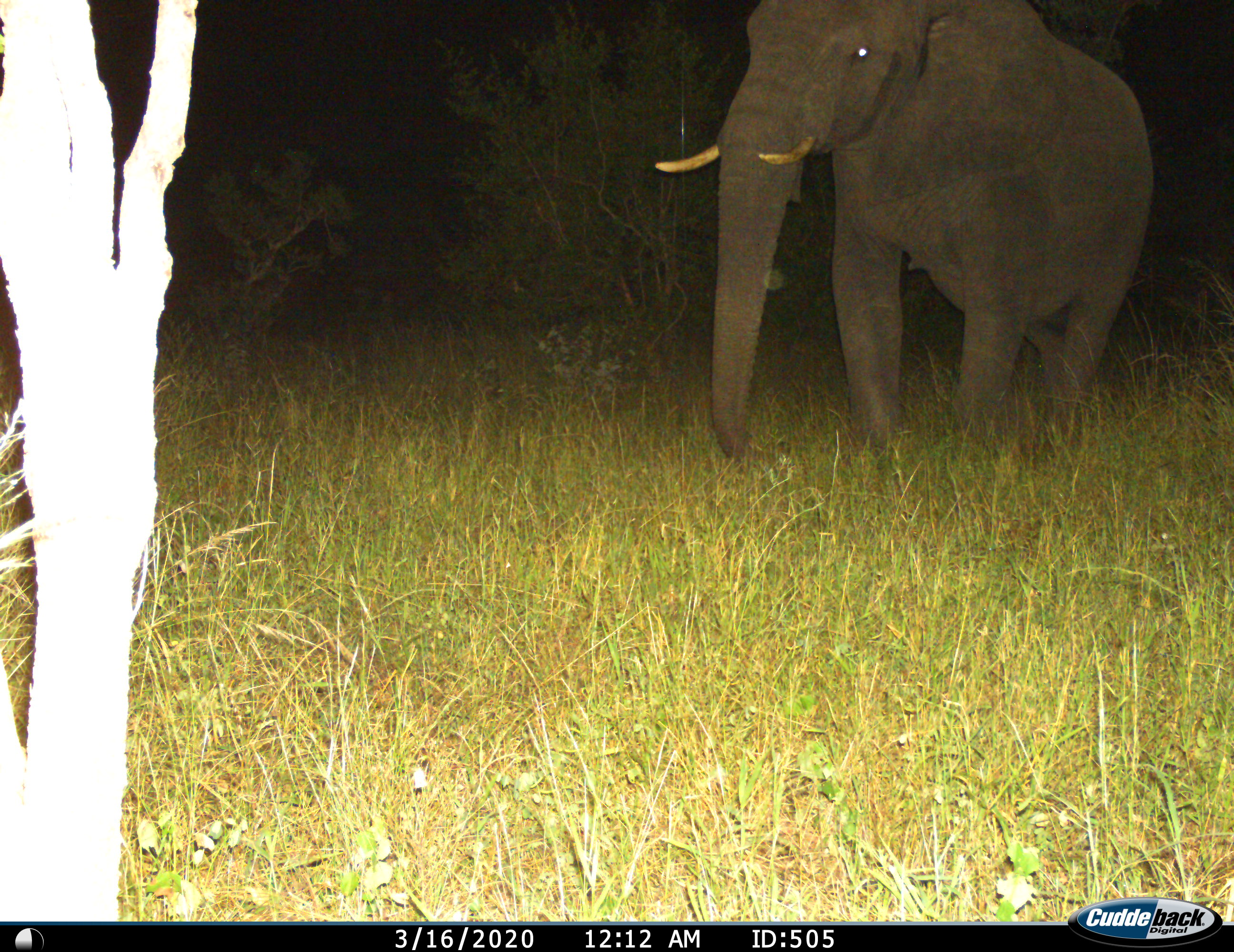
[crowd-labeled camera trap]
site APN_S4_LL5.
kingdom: Animalia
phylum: Chordata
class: Mammalia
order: Proboscidea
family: Elephantidae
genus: Loxodonta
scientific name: Loxodonta africana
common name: african bush elephant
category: elephant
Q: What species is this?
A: Elephant (african bush elephant) (Loxodonta africana).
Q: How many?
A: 1.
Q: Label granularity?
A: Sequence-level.